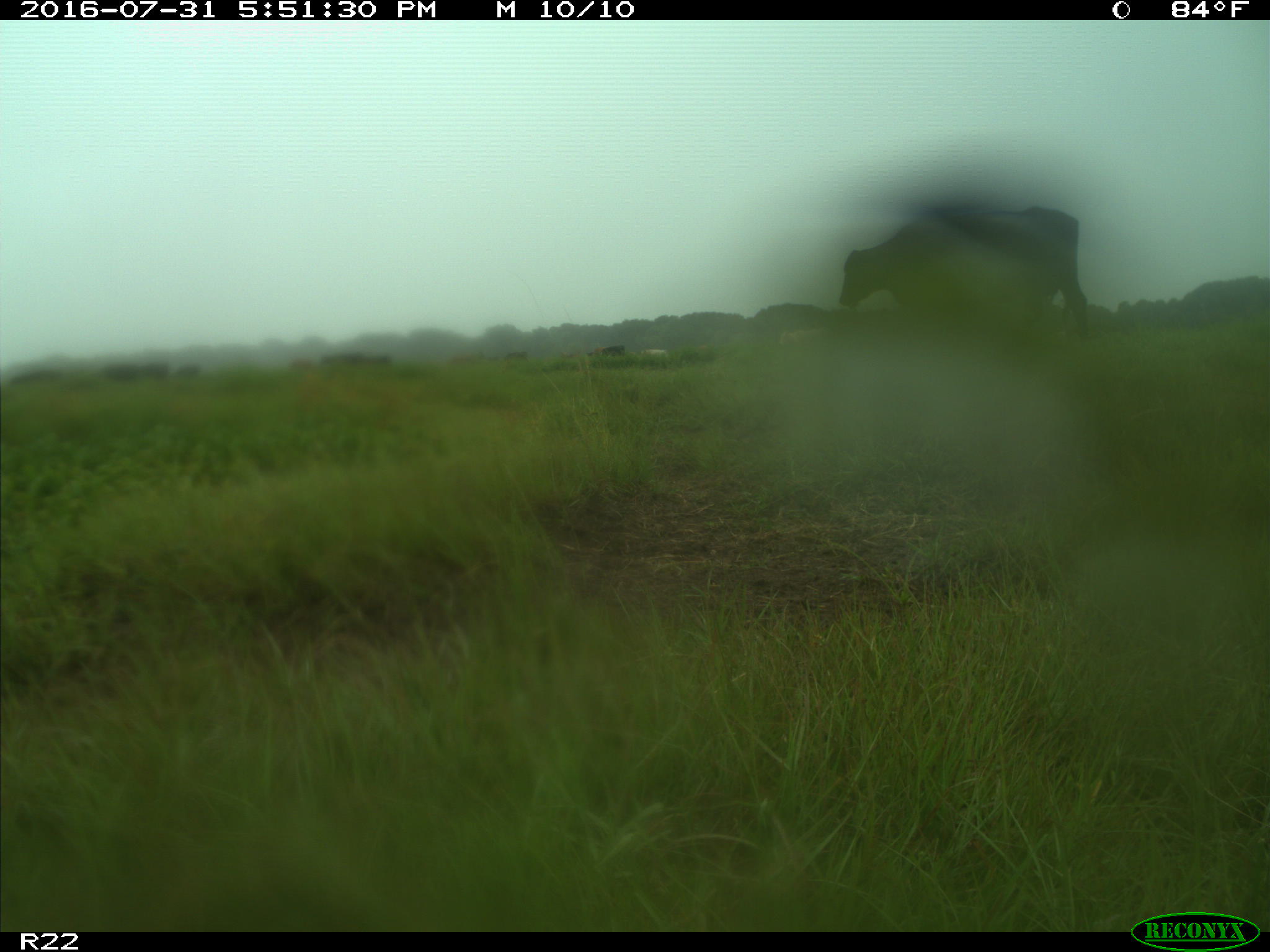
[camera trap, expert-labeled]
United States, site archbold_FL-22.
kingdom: Animalia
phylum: Chordata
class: Mammalia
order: Artiodactyla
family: Bovidae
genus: Bos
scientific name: Bos taurus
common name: domestic cow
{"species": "Bos taurus (domestic cow)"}